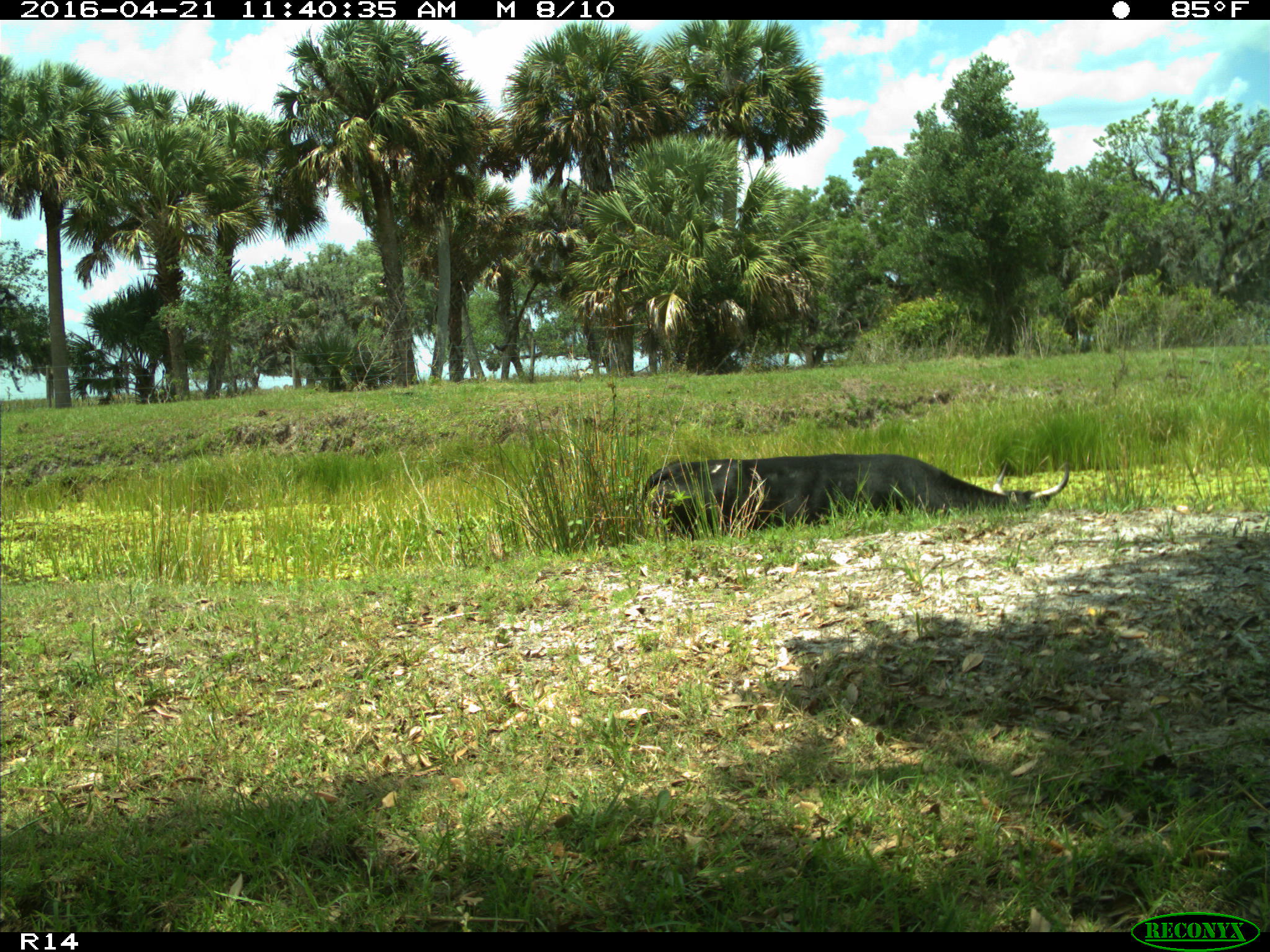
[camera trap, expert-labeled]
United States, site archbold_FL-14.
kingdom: Animalia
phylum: Chordata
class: Mammalia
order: Artiodactyla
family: Bovidae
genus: Bos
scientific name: Bos taurus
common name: domestic cow